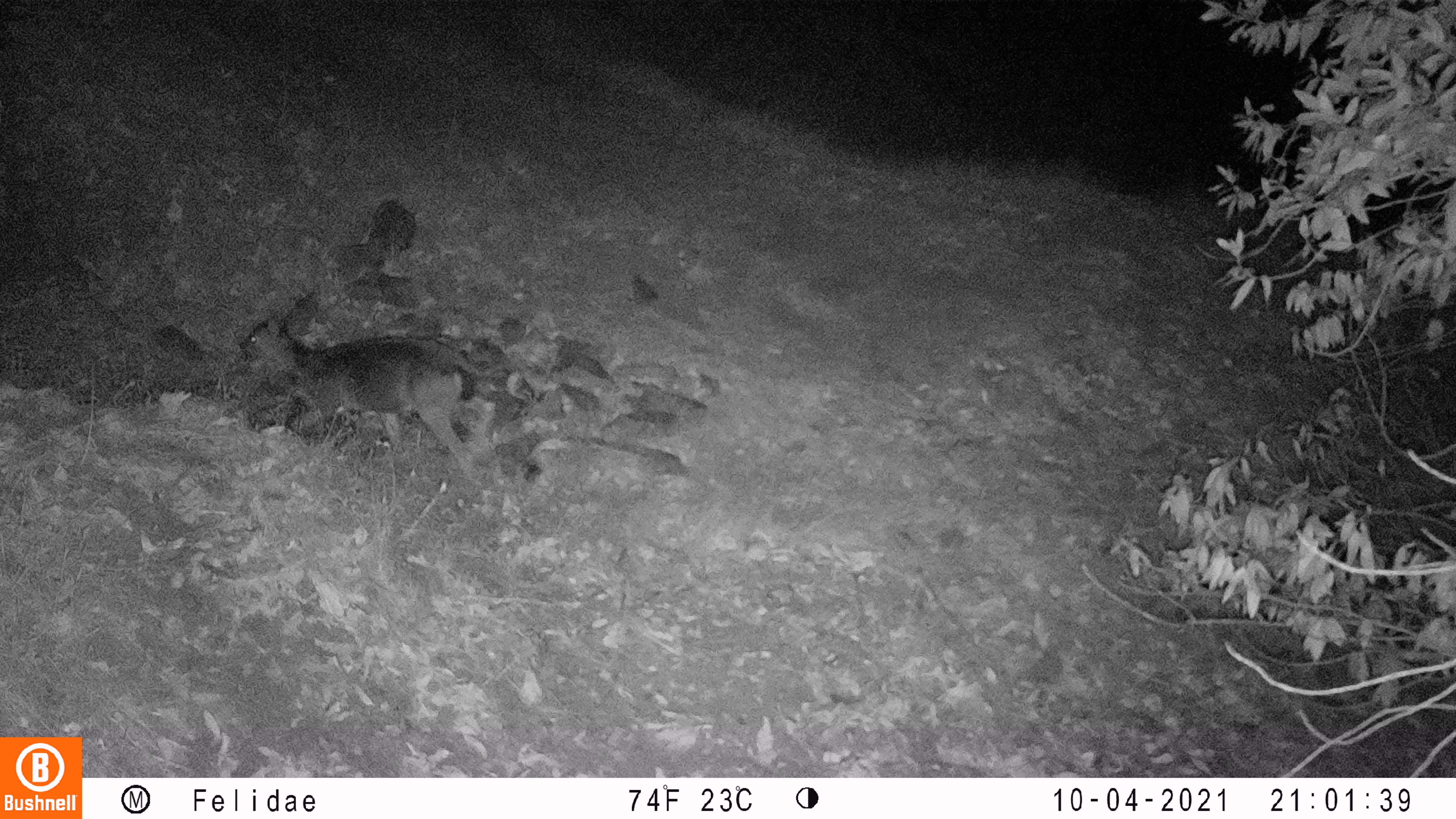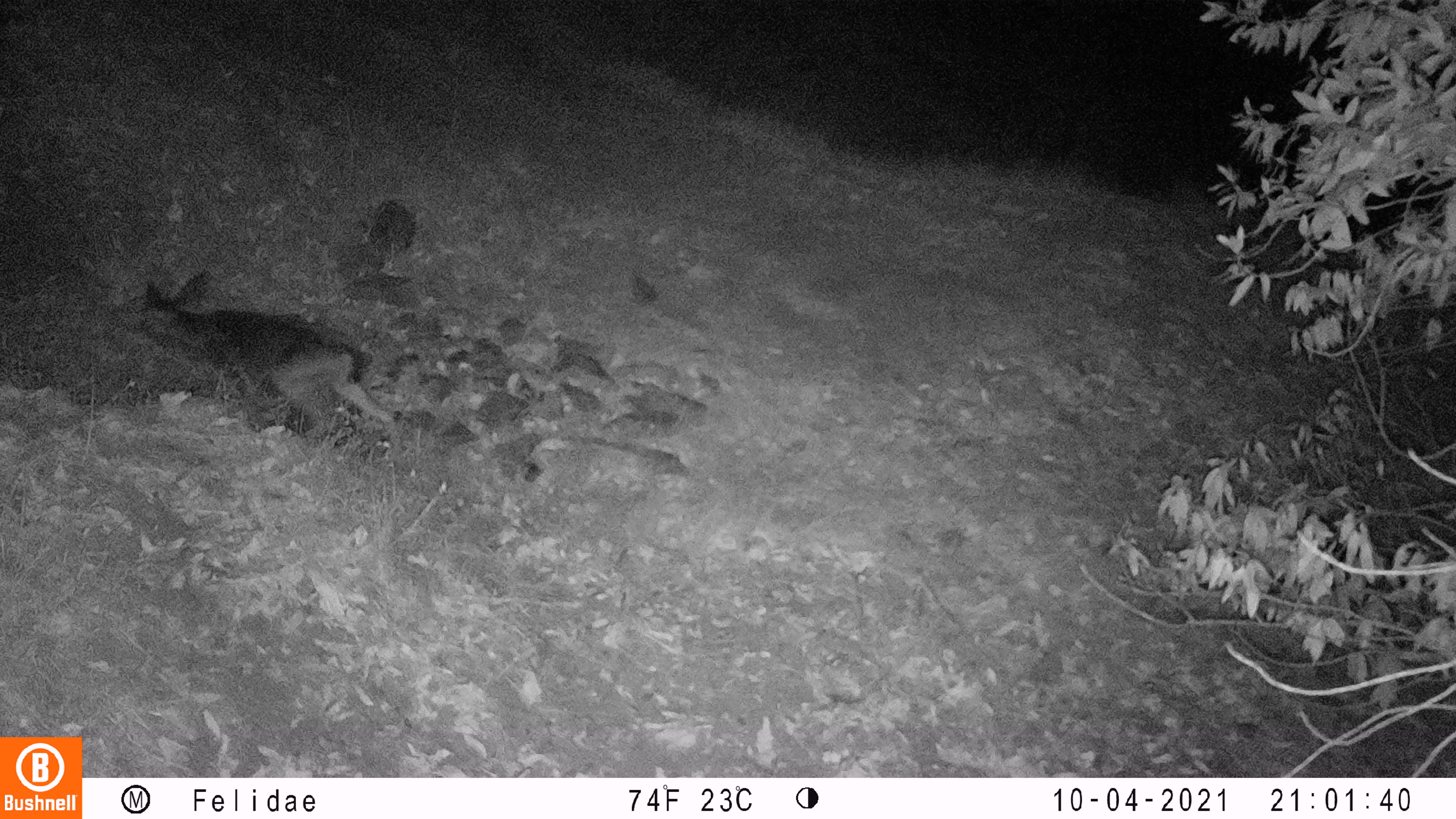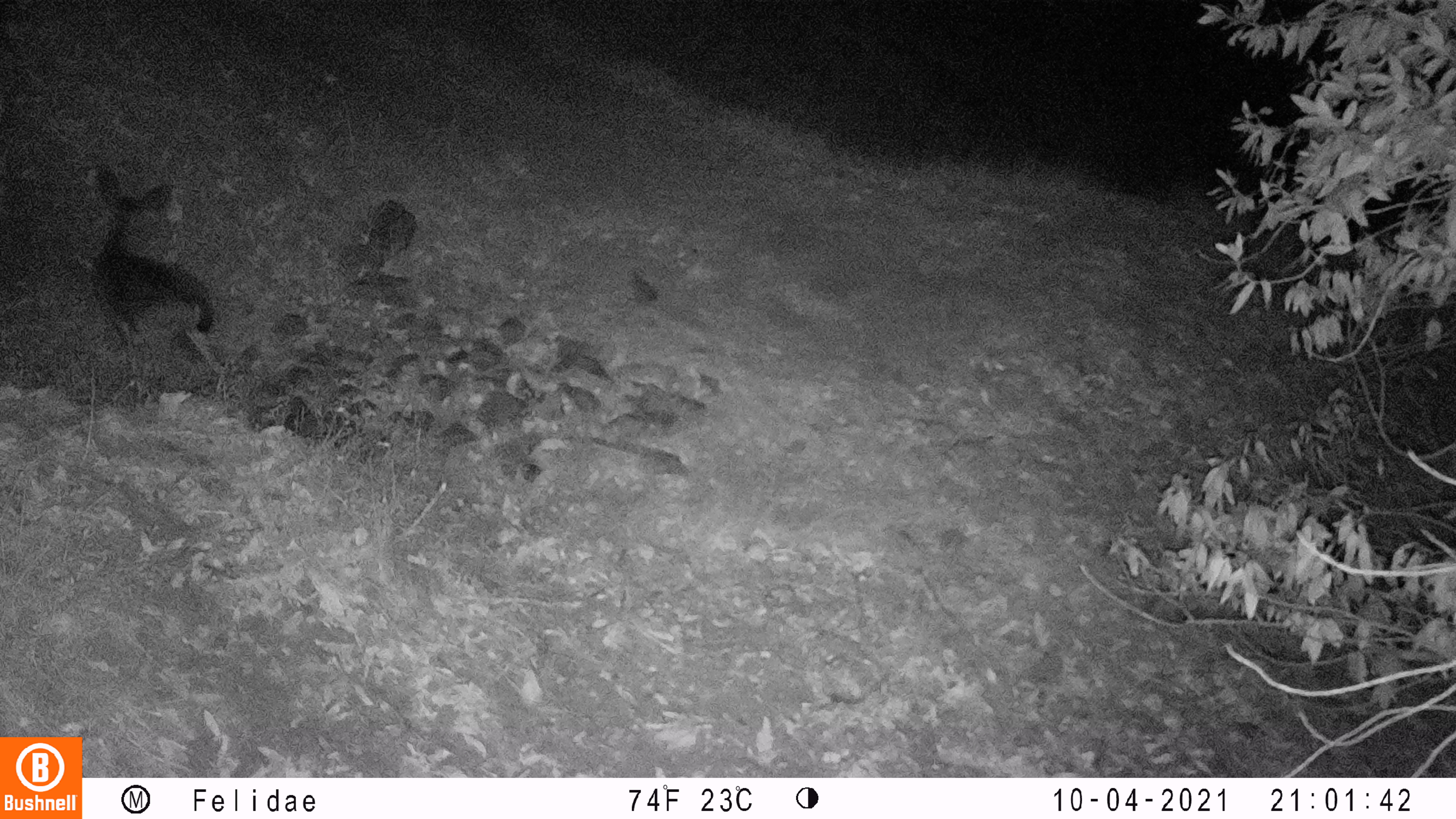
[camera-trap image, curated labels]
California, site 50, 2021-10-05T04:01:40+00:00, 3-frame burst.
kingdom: Animalia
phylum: Chordata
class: Mammalia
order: Artiodactyla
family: Cervidae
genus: Odocoileus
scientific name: Odocoileus hemionus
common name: mule deer